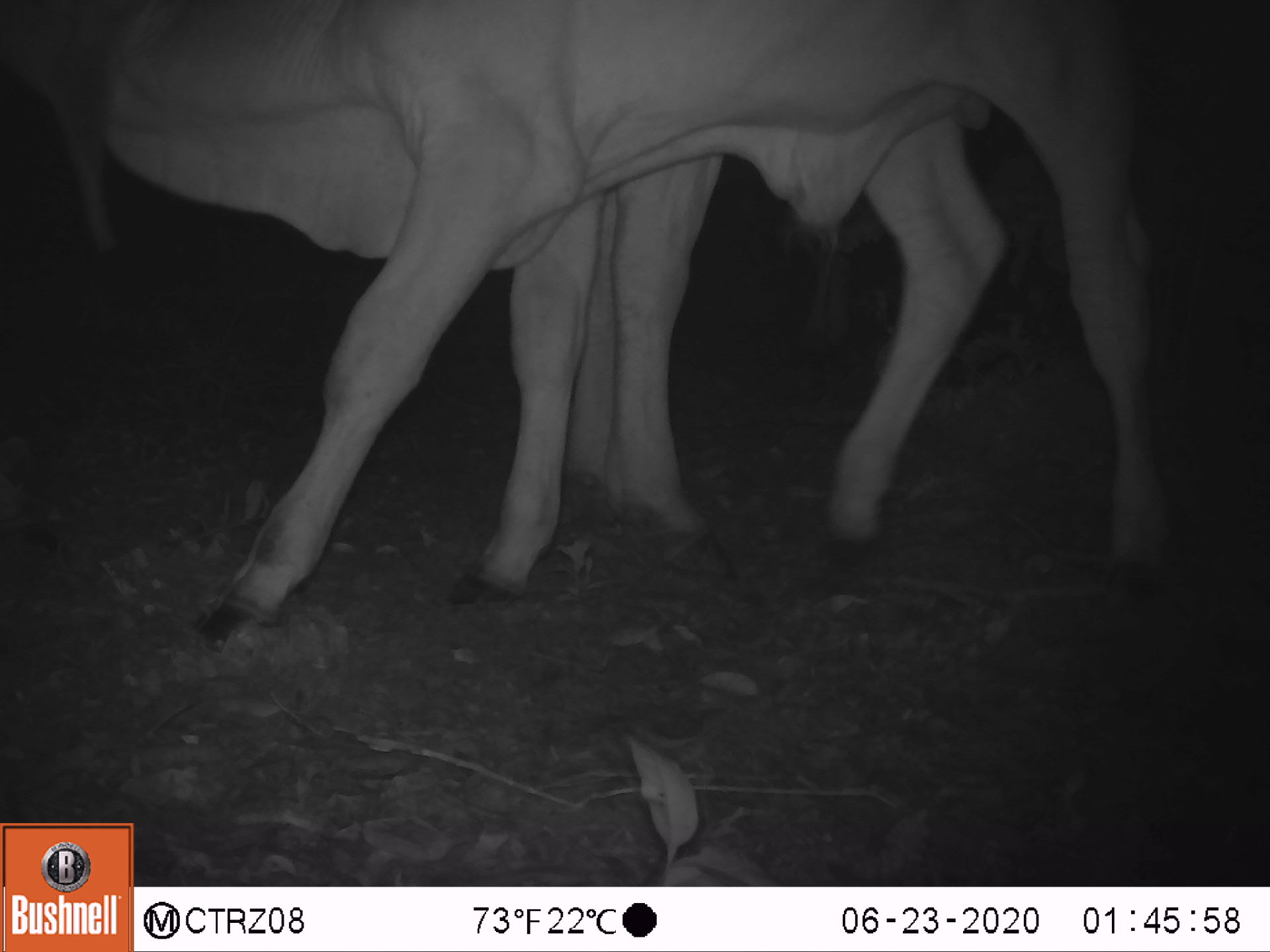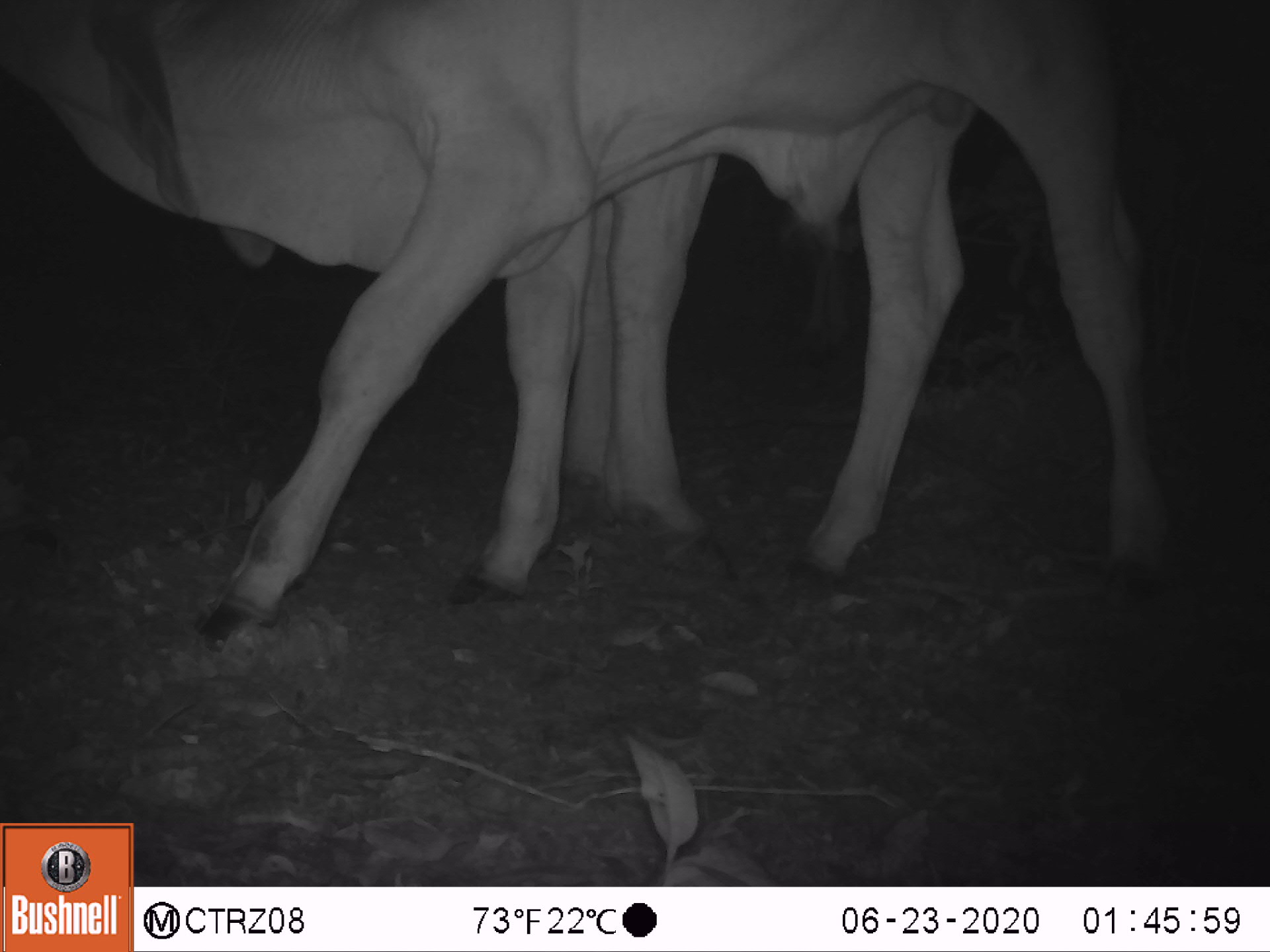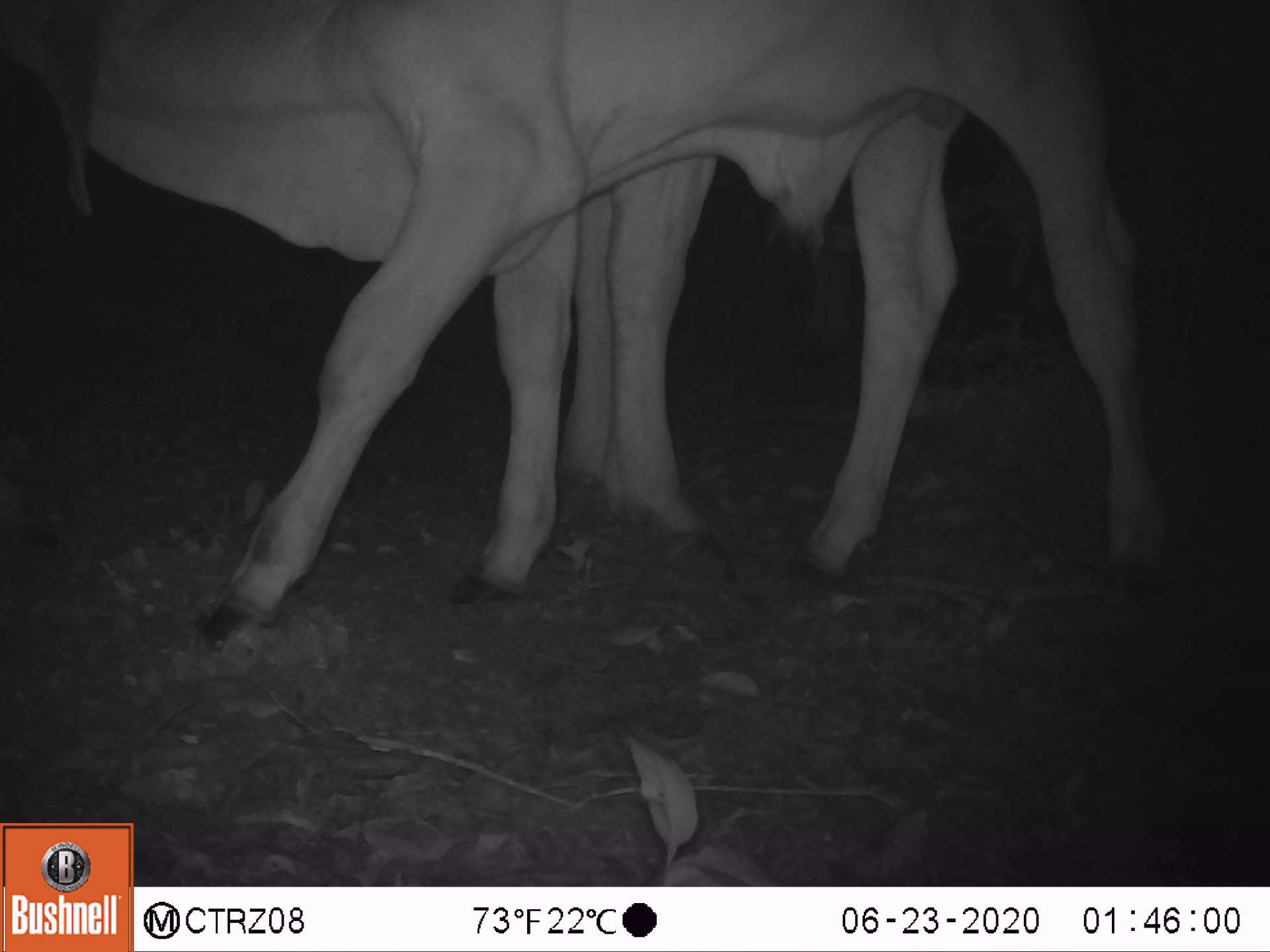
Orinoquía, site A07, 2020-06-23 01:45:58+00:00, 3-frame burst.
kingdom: Animalia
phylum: Chordata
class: Mammalia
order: Artiodactyla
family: Bovidae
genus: Bos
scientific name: Bos taurus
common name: cow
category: cattle